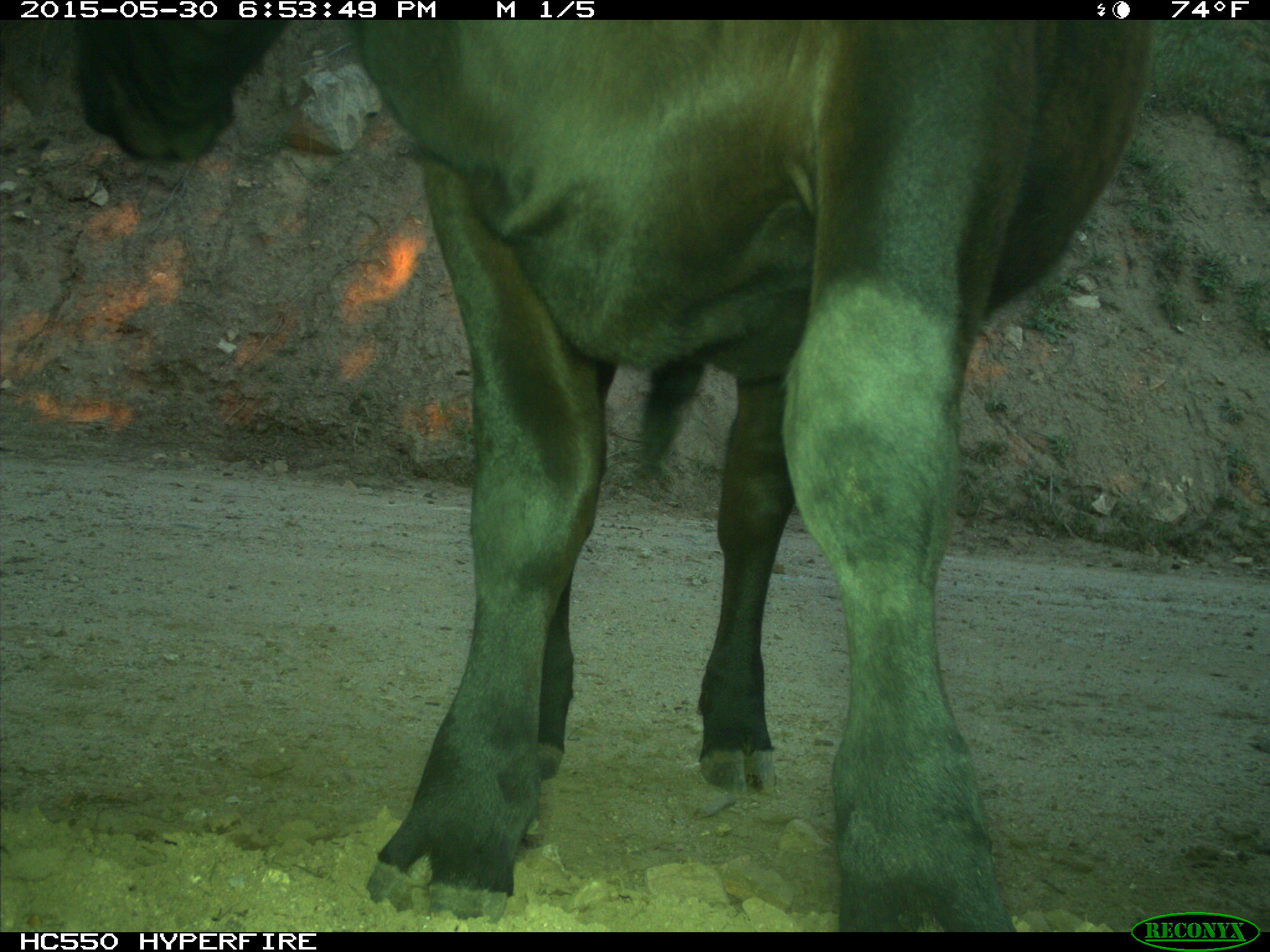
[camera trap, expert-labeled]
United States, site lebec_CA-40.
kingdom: Animalia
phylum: Chordata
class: Mammalia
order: Artiodactyla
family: Bovidae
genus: Bos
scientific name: Bos taurus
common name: domestic cow